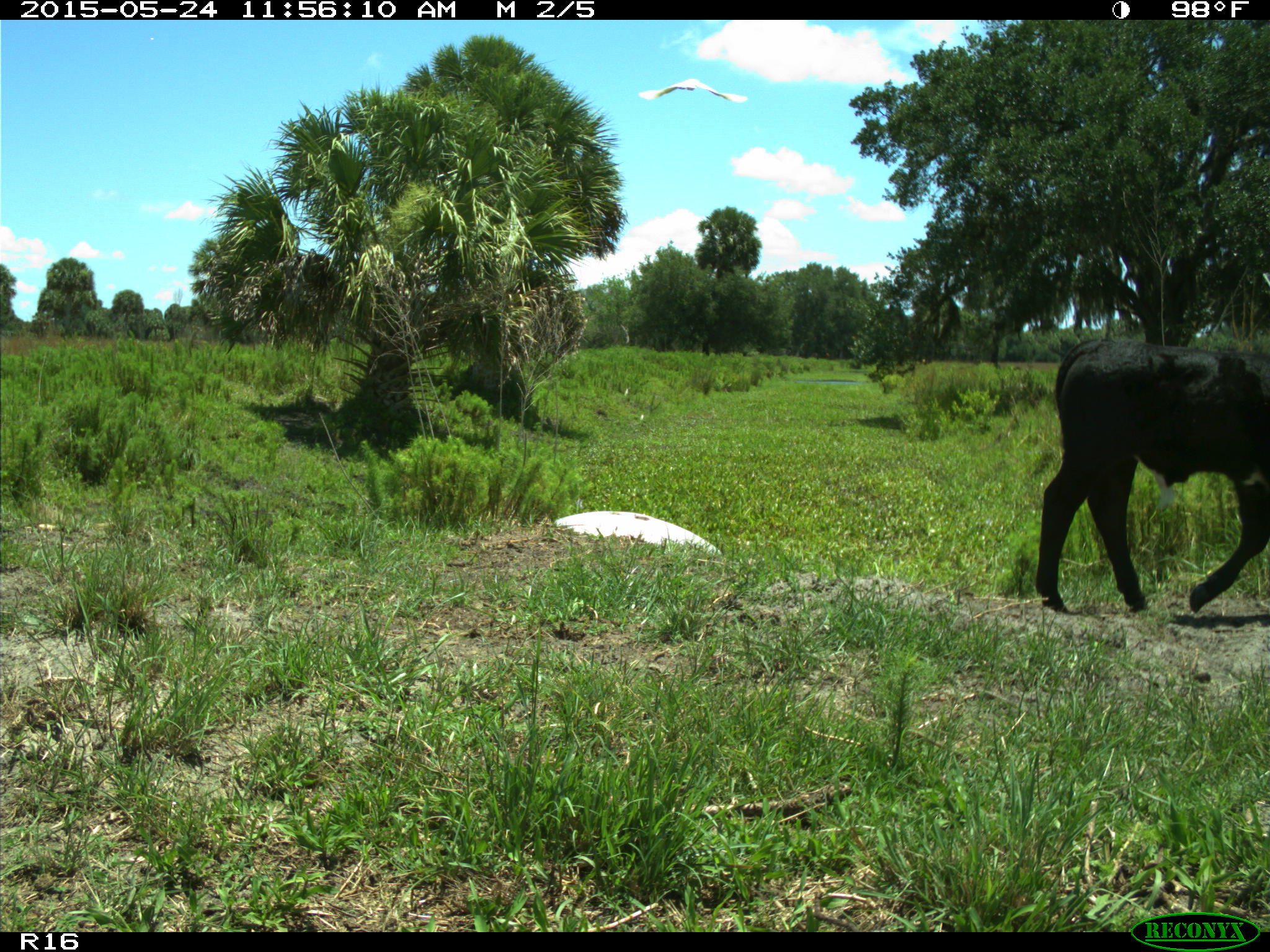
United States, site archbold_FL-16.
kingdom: Animalia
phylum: Chordata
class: Mammalia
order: Artiodactyla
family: Bovidae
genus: Bos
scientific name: Bos taurus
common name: domestic cow